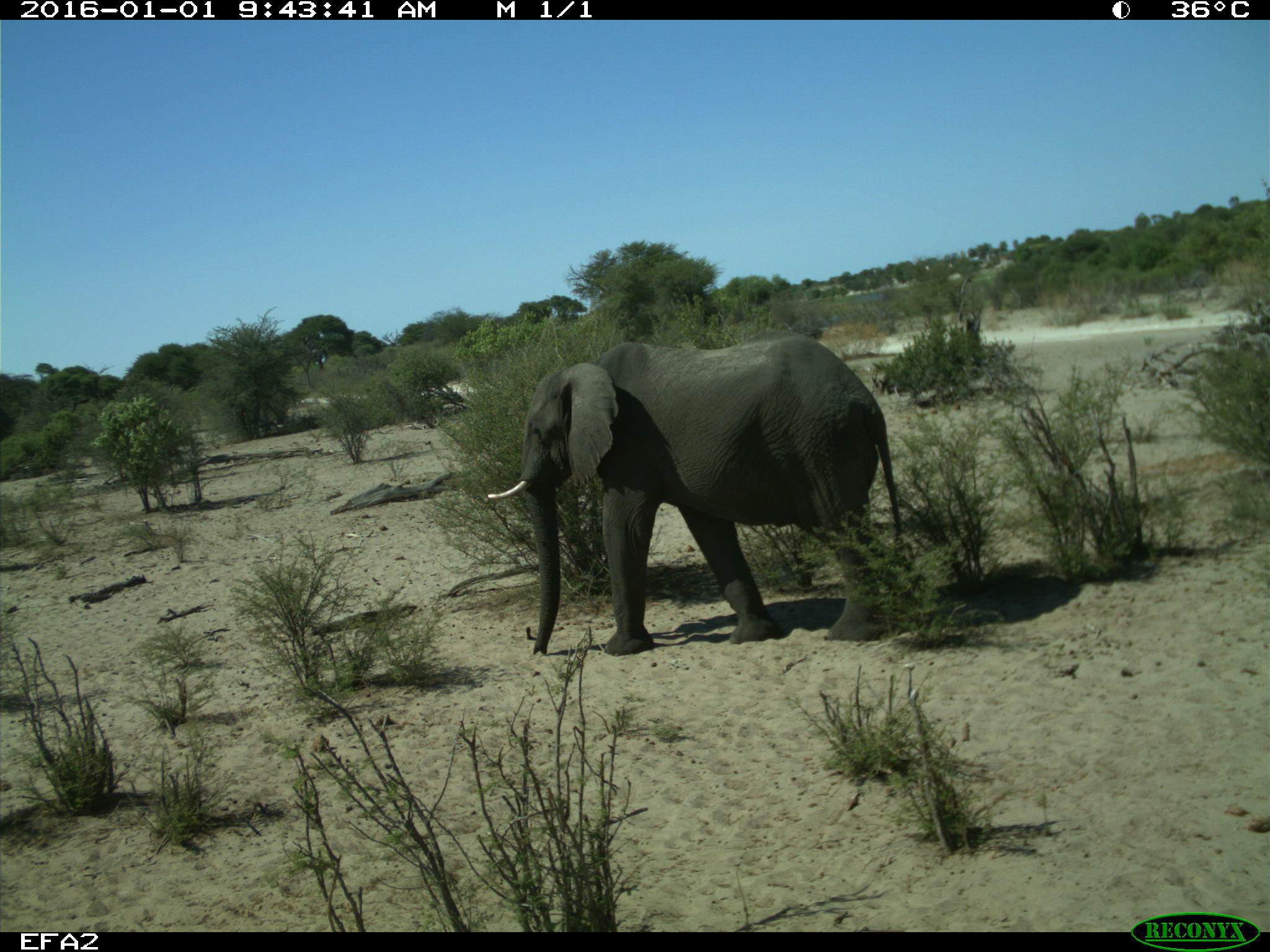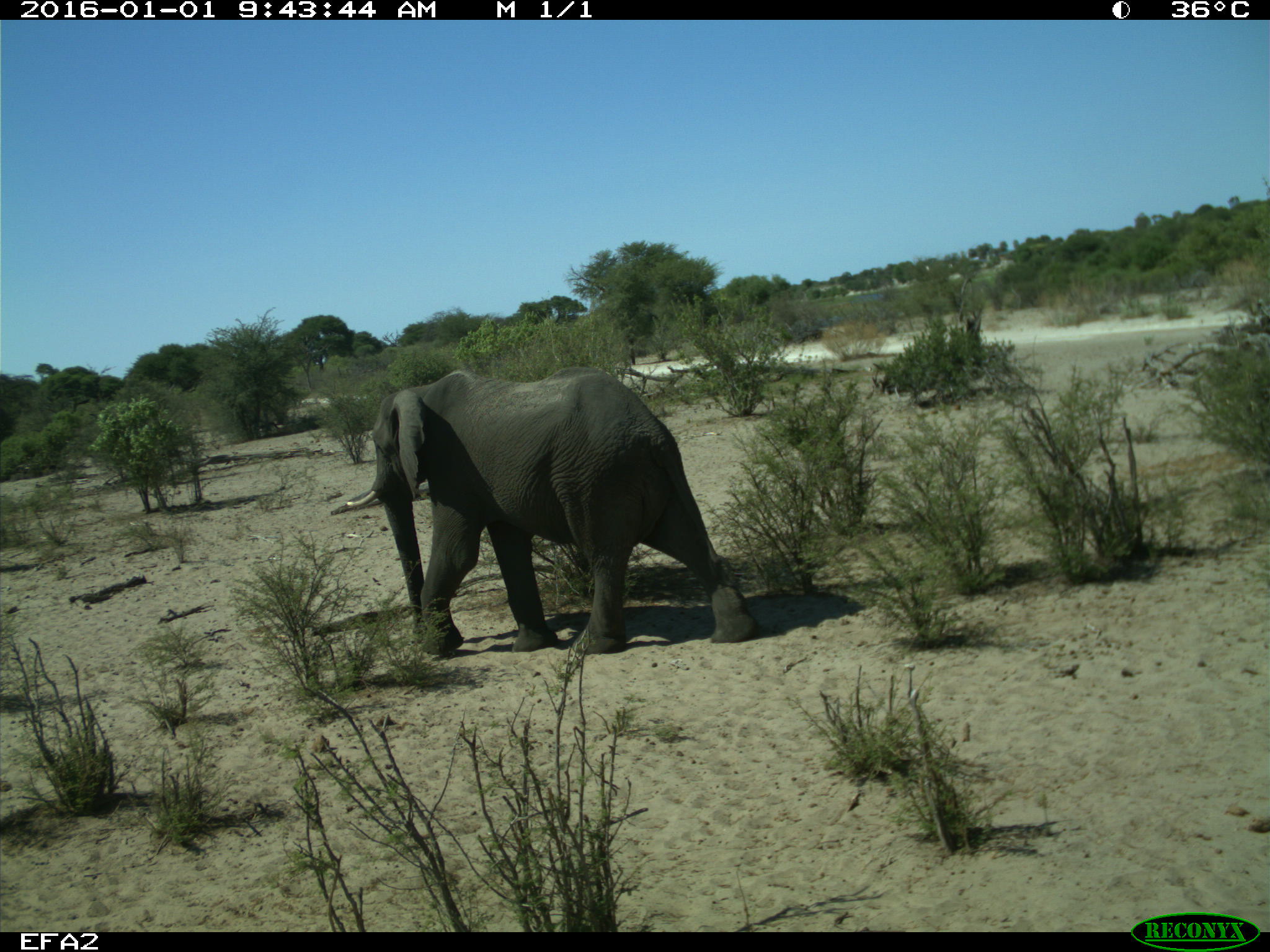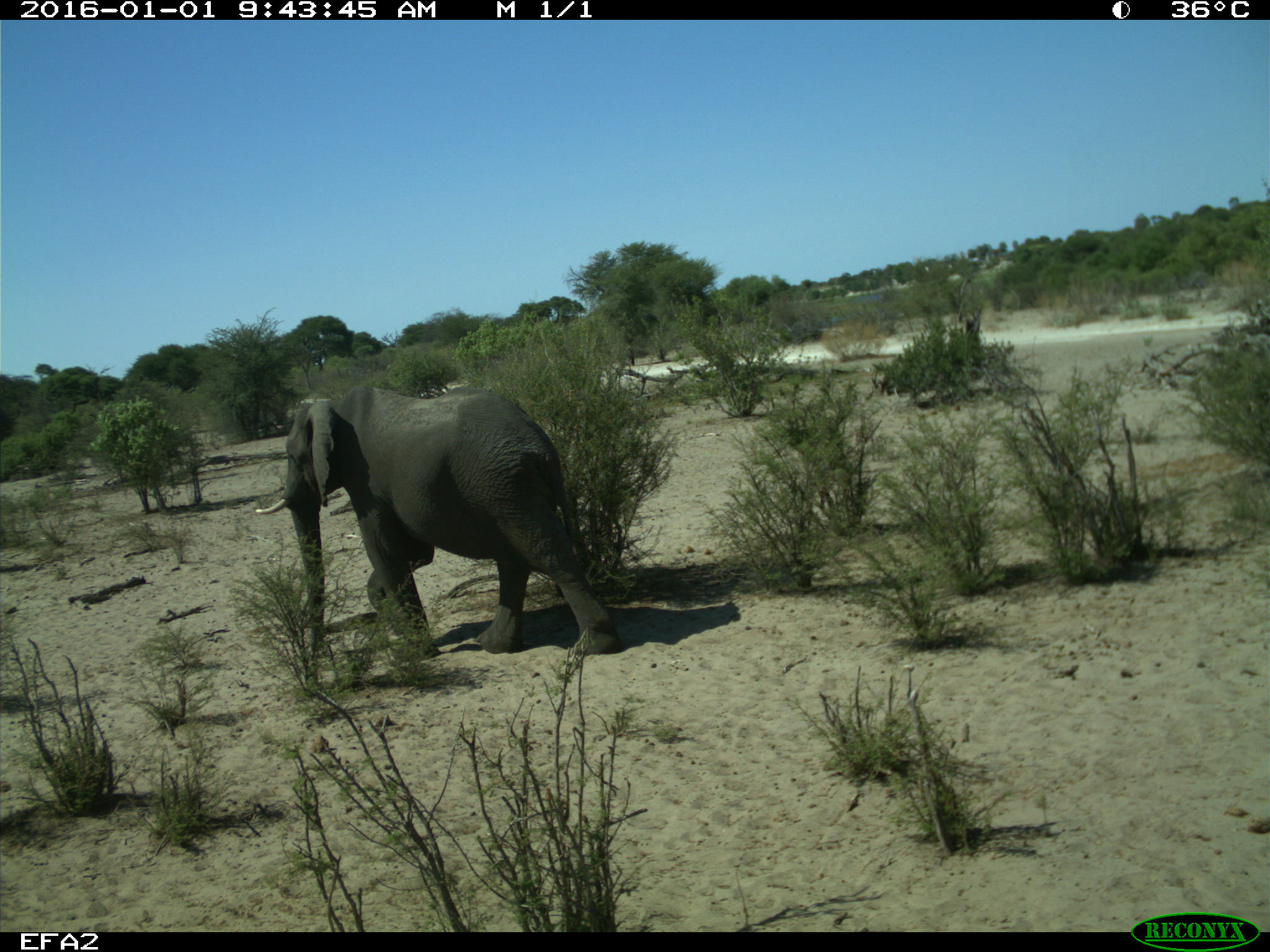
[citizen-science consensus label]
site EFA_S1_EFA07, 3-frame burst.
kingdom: Animalia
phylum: Chordata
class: Mammalia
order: Proboscidea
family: Elephantidae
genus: Loxodonta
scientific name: Loxodonta africana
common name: african bush elephant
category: elephant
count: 1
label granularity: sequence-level